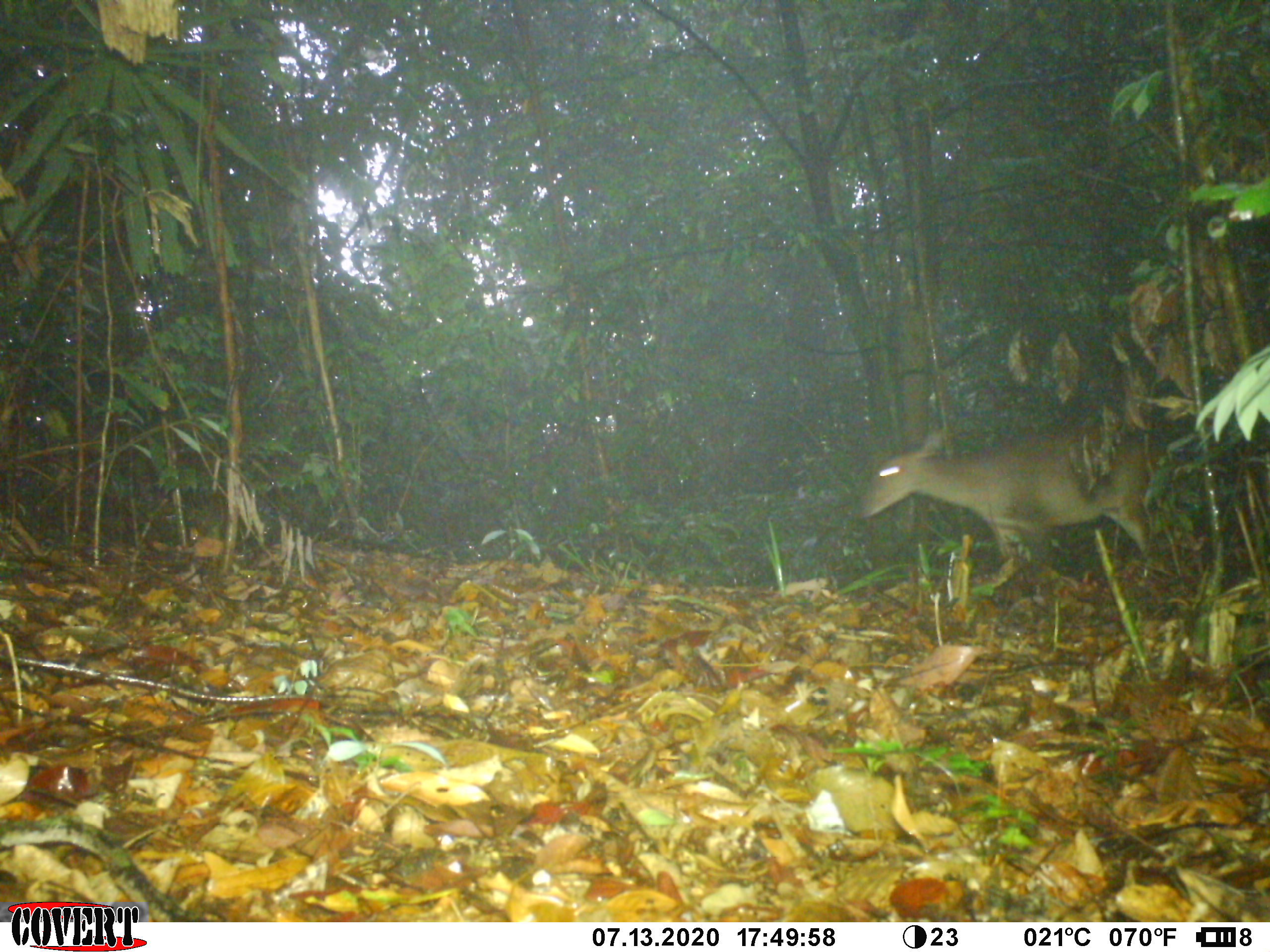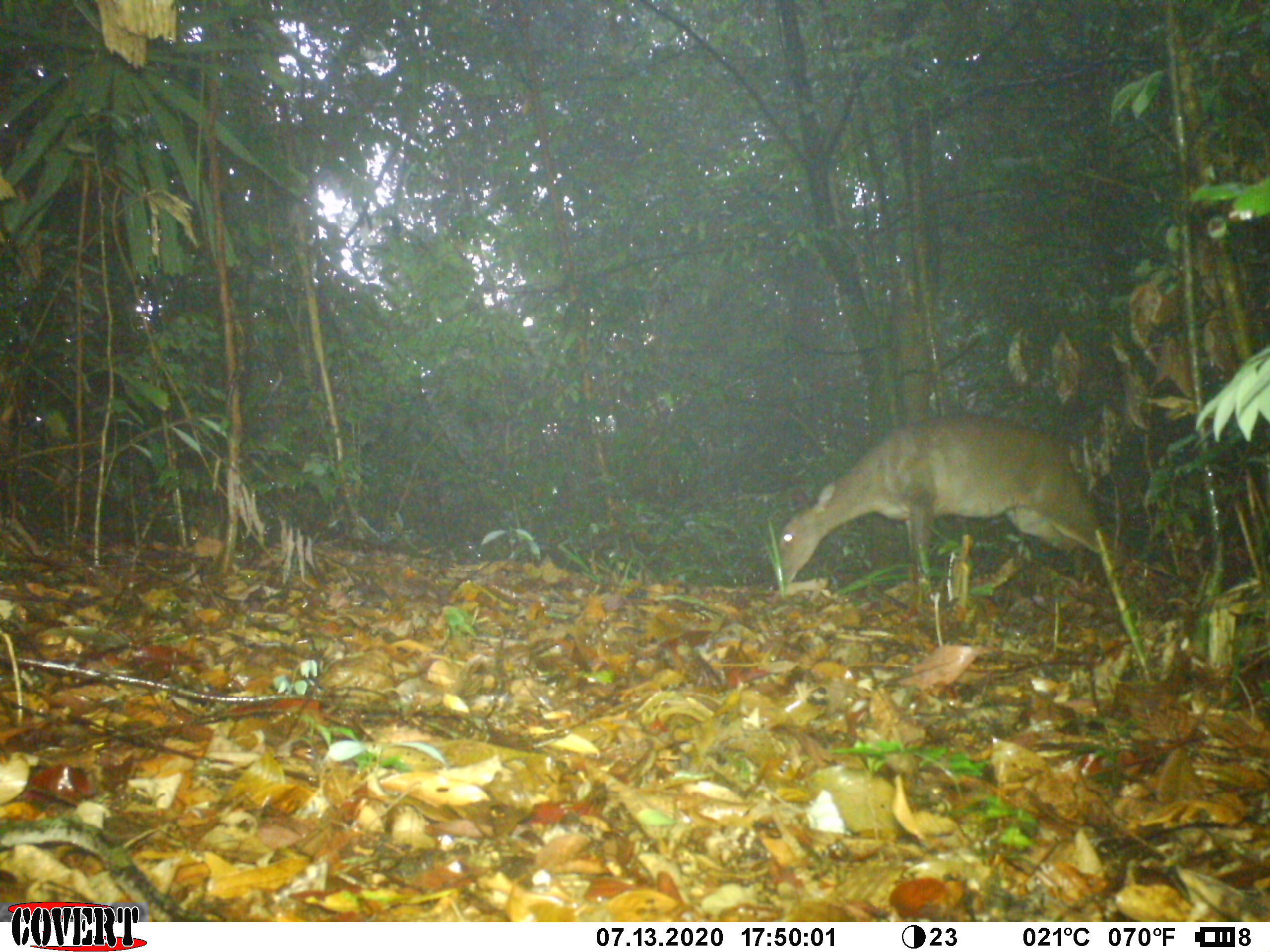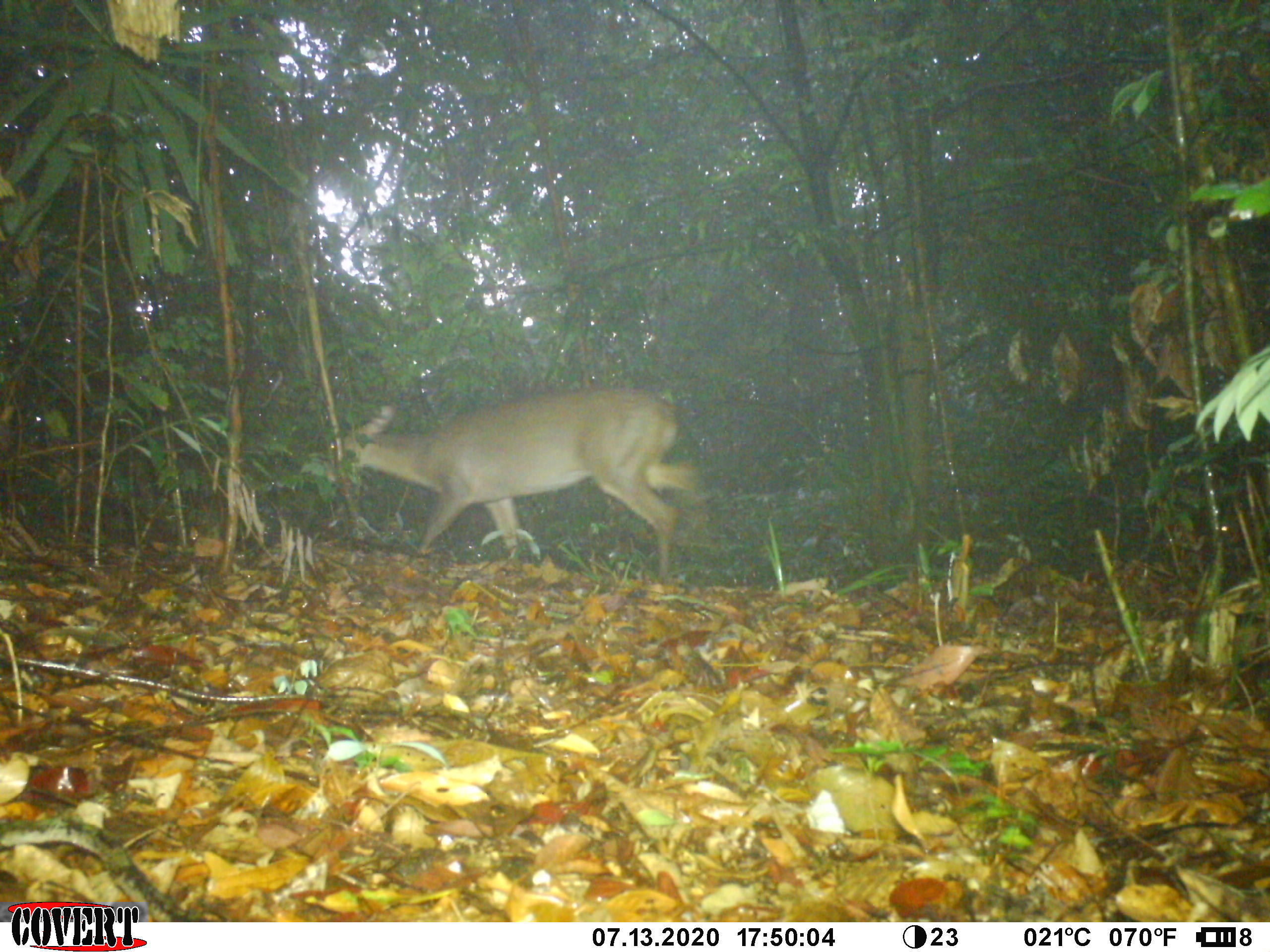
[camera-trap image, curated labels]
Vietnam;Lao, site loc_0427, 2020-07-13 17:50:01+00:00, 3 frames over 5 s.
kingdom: Animalia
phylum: Chordata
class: Mammalia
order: Artiodactyla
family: Cervidae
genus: Muntiacus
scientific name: Muntiacus vuquangensis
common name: large-antlered muntjac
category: large antlered muntjac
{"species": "large antlered muntjac (large-antlered muntjac) (Muntiacus vuquangensis)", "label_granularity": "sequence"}